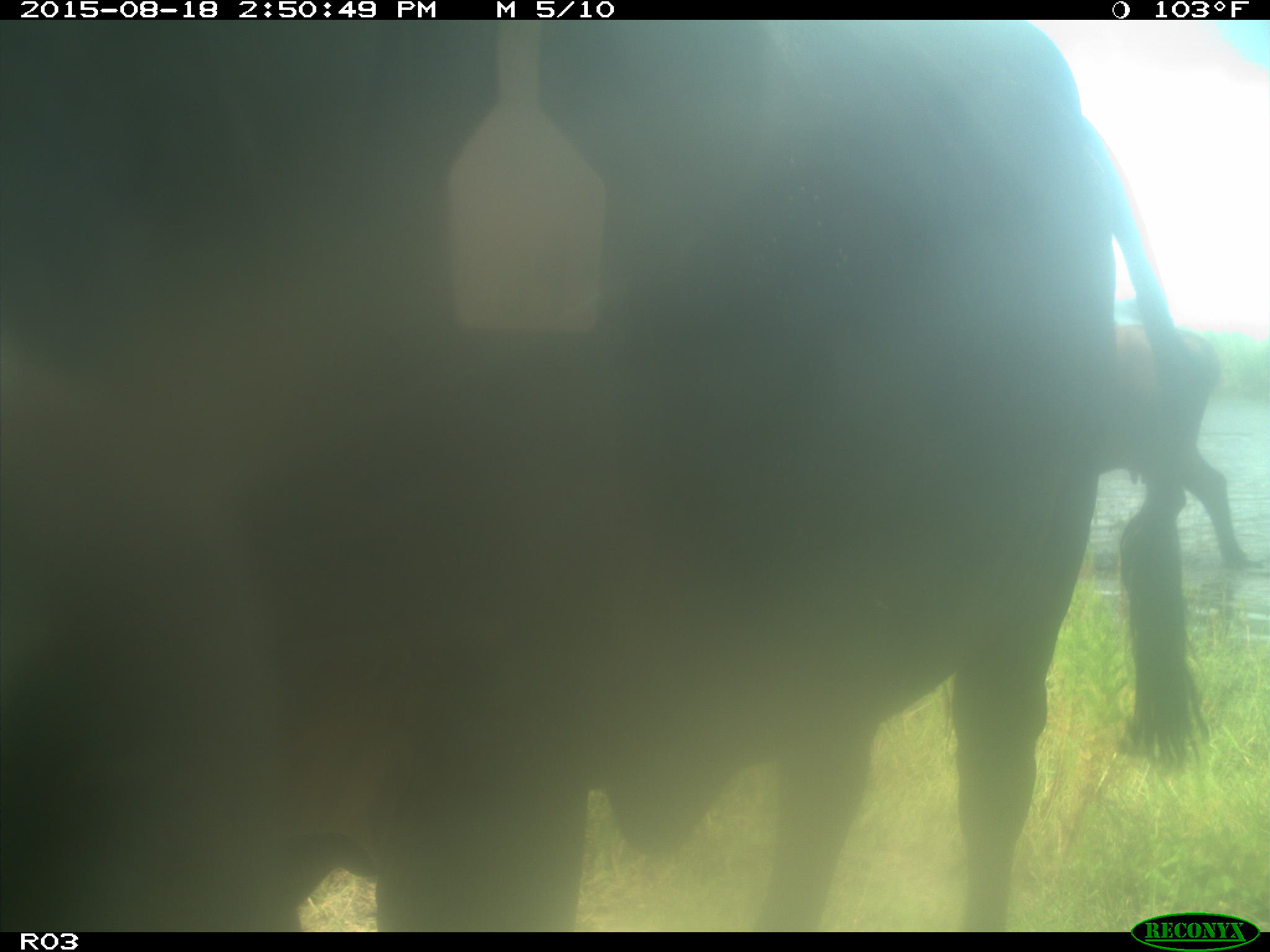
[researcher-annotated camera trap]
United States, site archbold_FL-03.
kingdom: Animalia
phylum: Chordata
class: Mammalia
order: Artiodactyla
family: Bovidae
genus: Bos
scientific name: Bos taurus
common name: domestic cow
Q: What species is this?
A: Bos taurus (domestic cow).